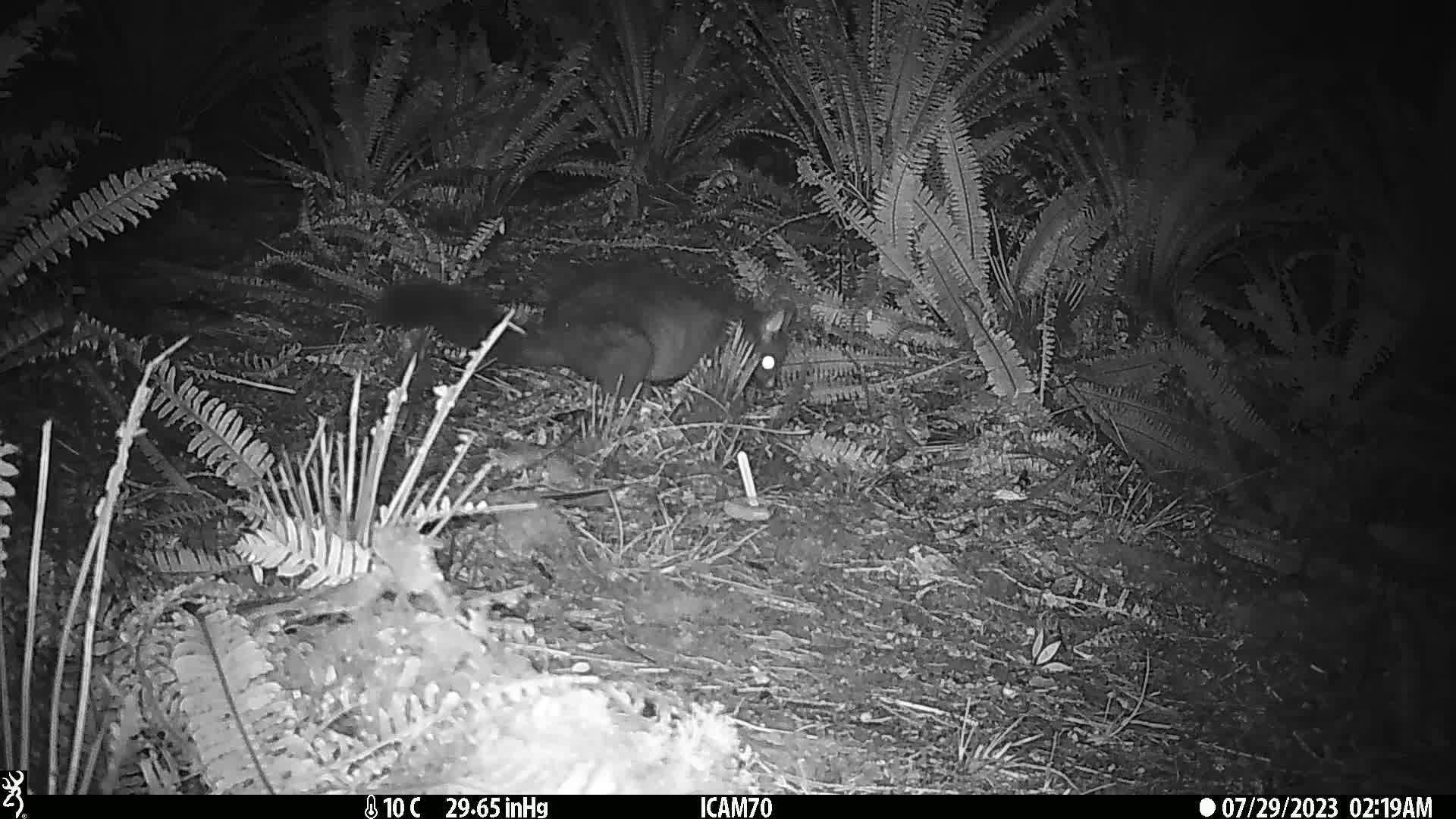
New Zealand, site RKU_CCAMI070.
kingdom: Animalia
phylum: Chordata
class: Mammalia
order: Diprotodontia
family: Phalangeridae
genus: Trichosurus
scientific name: Trichosurus vulpecula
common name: common brushtail possum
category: possum